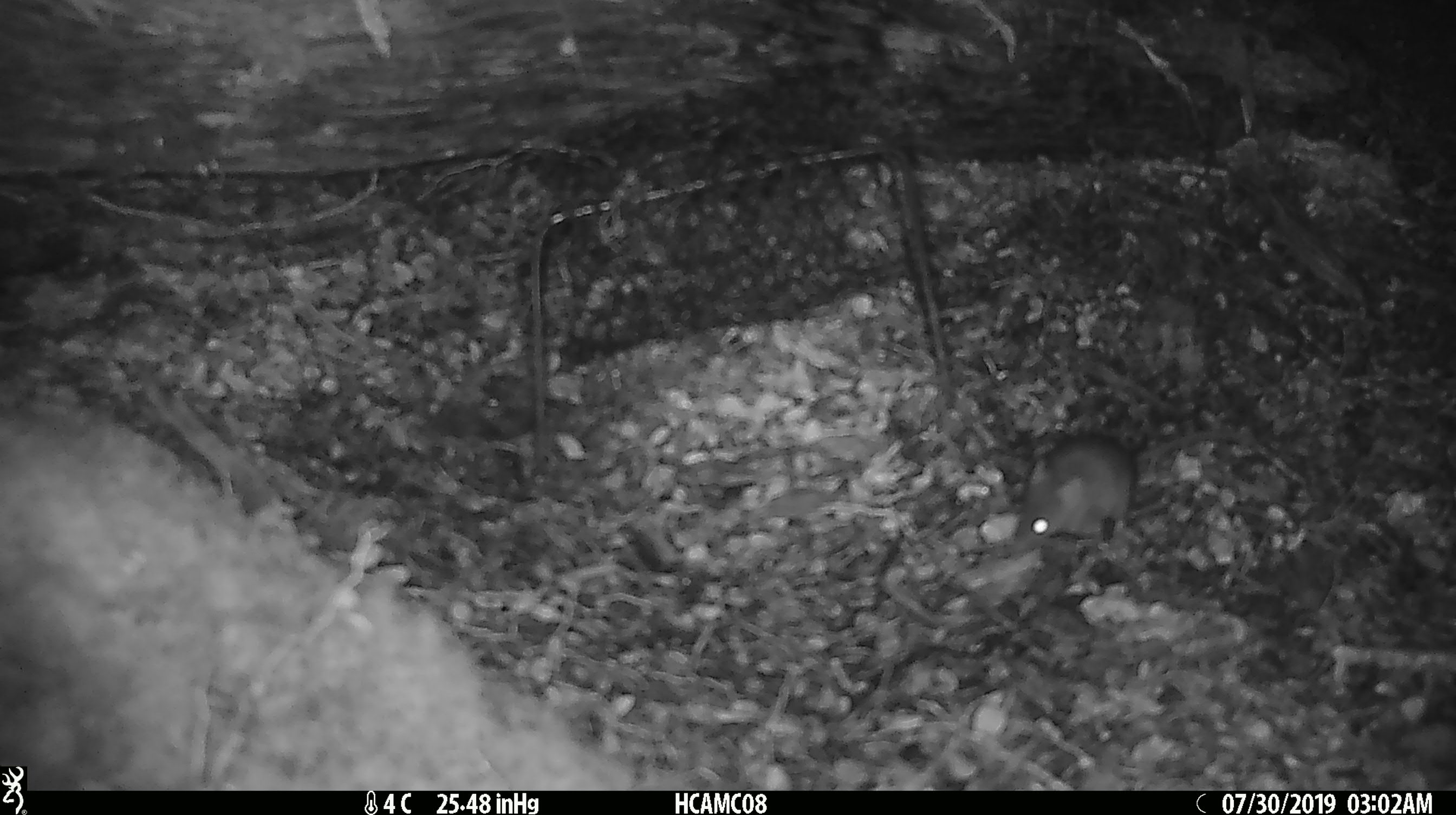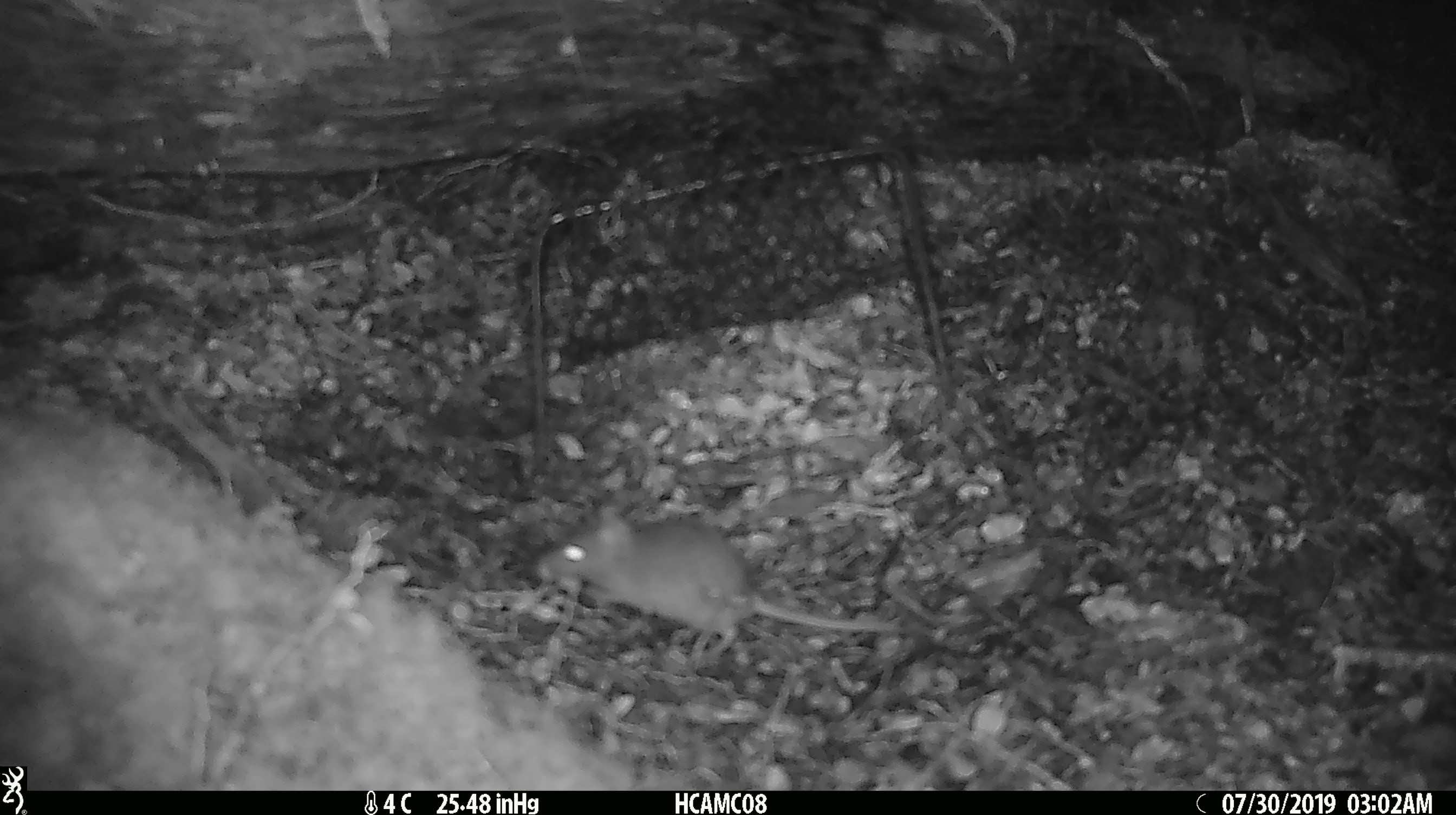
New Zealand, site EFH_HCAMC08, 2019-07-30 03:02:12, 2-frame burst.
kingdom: Animalia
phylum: Chordata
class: Mammalia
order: Rodentia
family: Muridae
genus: Mus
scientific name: Mus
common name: mouse